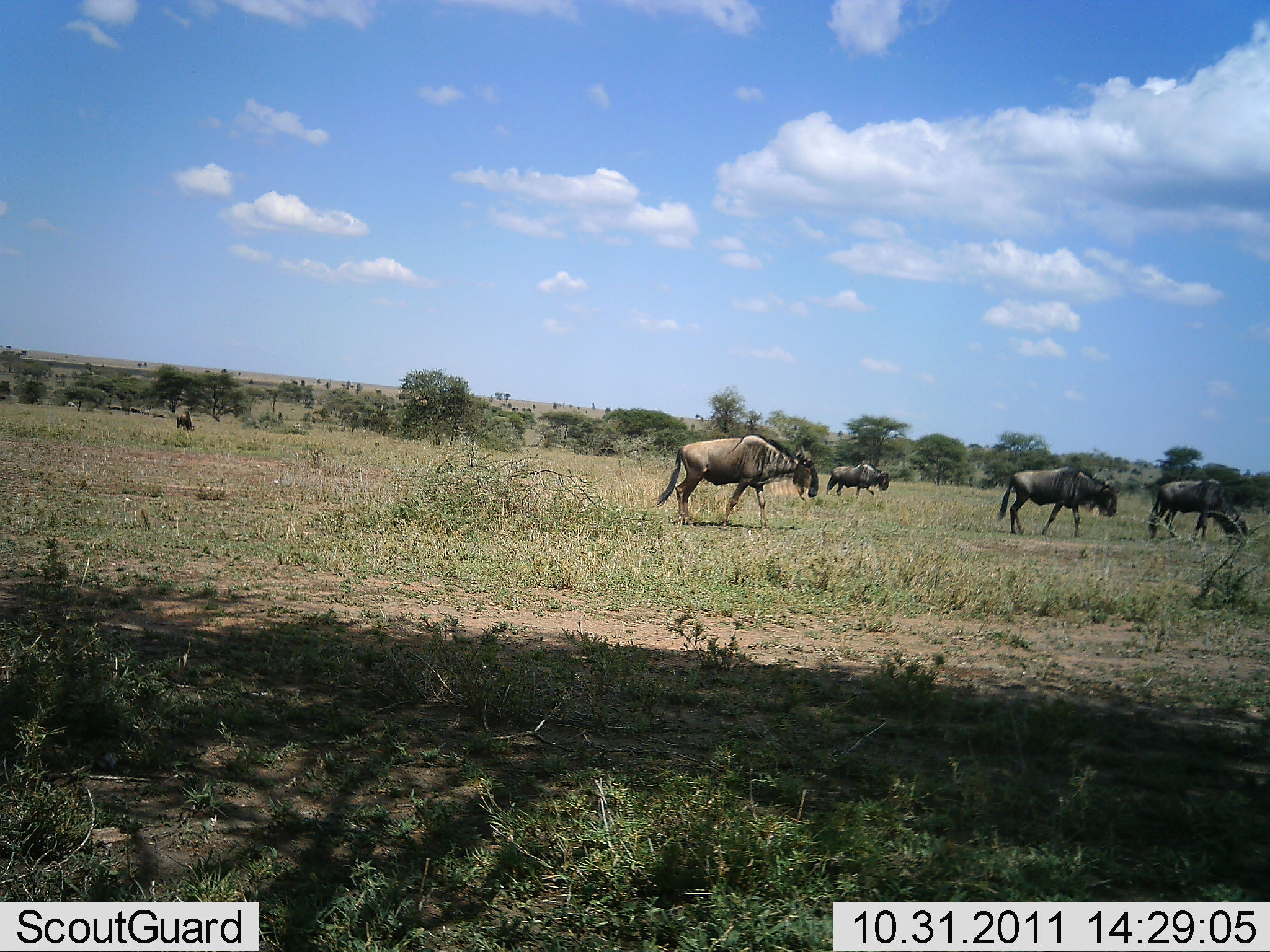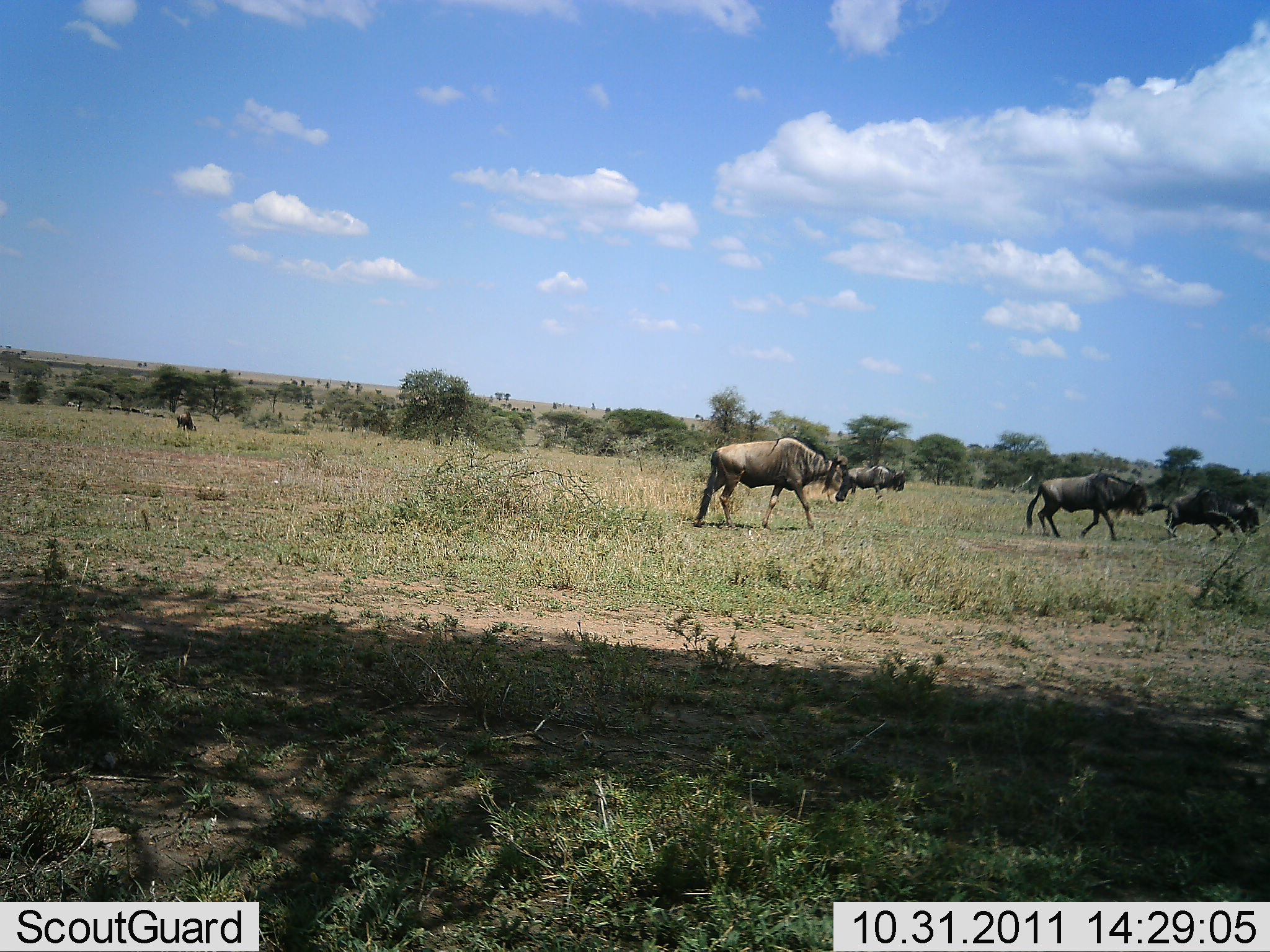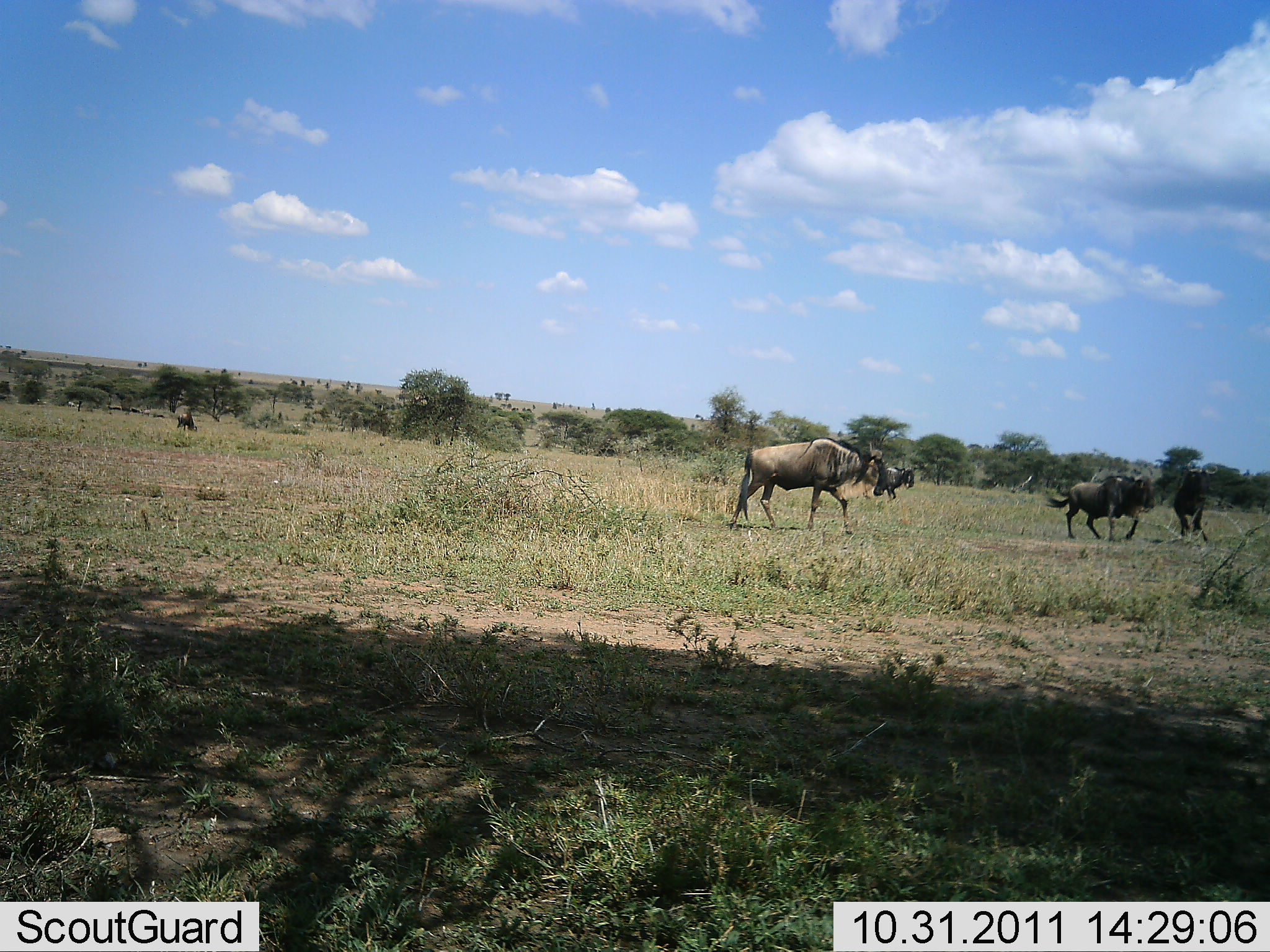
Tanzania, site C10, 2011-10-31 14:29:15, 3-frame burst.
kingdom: Animalia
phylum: Chordata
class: Mammalia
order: Artiodactyla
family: Bovidae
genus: Connochaetes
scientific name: Connochaetes taurinus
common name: blue wildebeest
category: wildebeest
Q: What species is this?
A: Wildebeest (blue wildebeest) (Connochaetes taurinus).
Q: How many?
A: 4.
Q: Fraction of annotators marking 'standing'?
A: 9%.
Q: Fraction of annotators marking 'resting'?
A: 0%.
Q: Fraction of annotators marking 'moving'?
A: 91%.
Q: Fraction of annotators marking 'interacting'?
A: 18%.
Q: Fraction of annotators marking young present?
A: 0%.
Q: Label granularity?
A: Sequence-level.